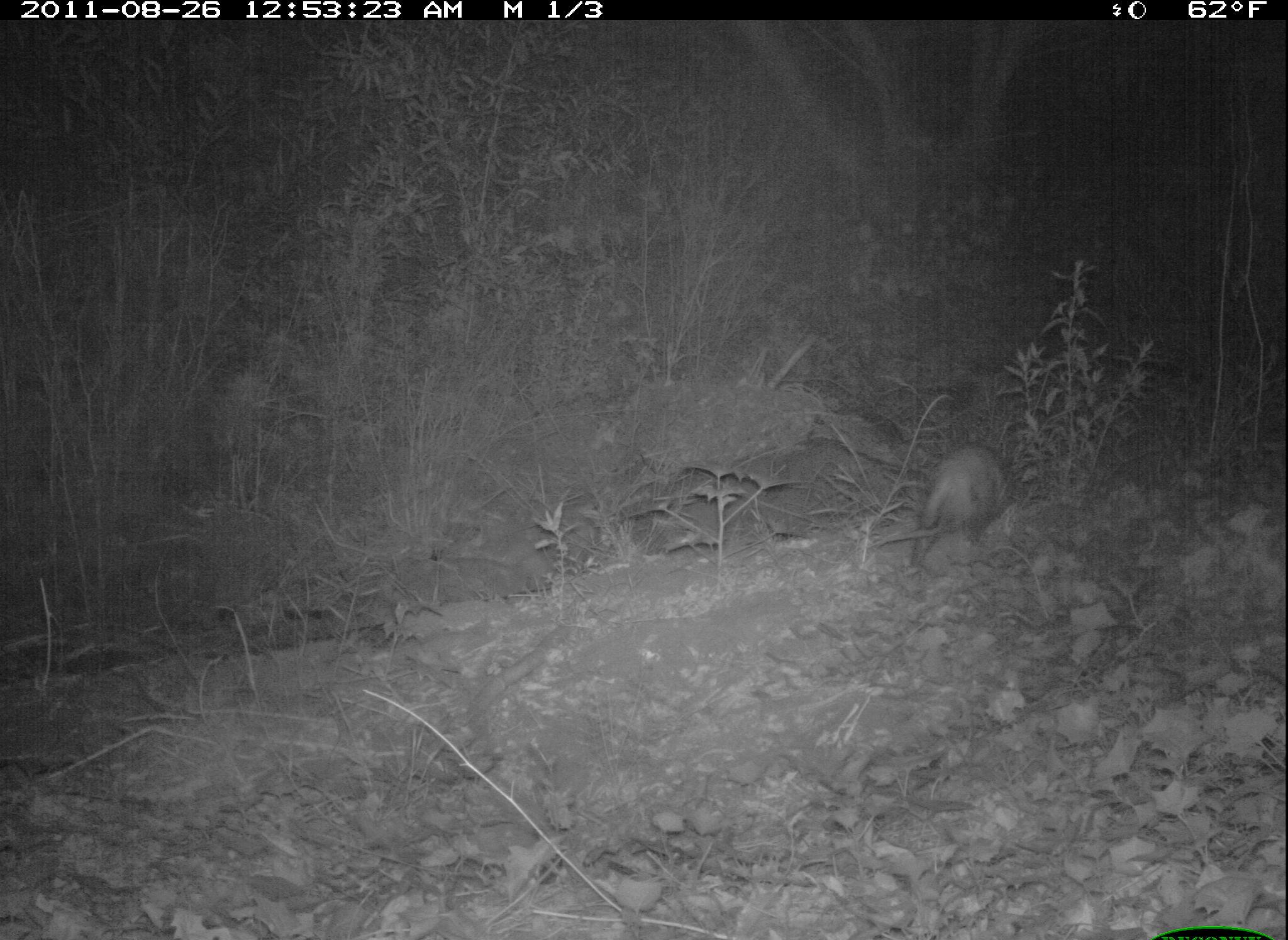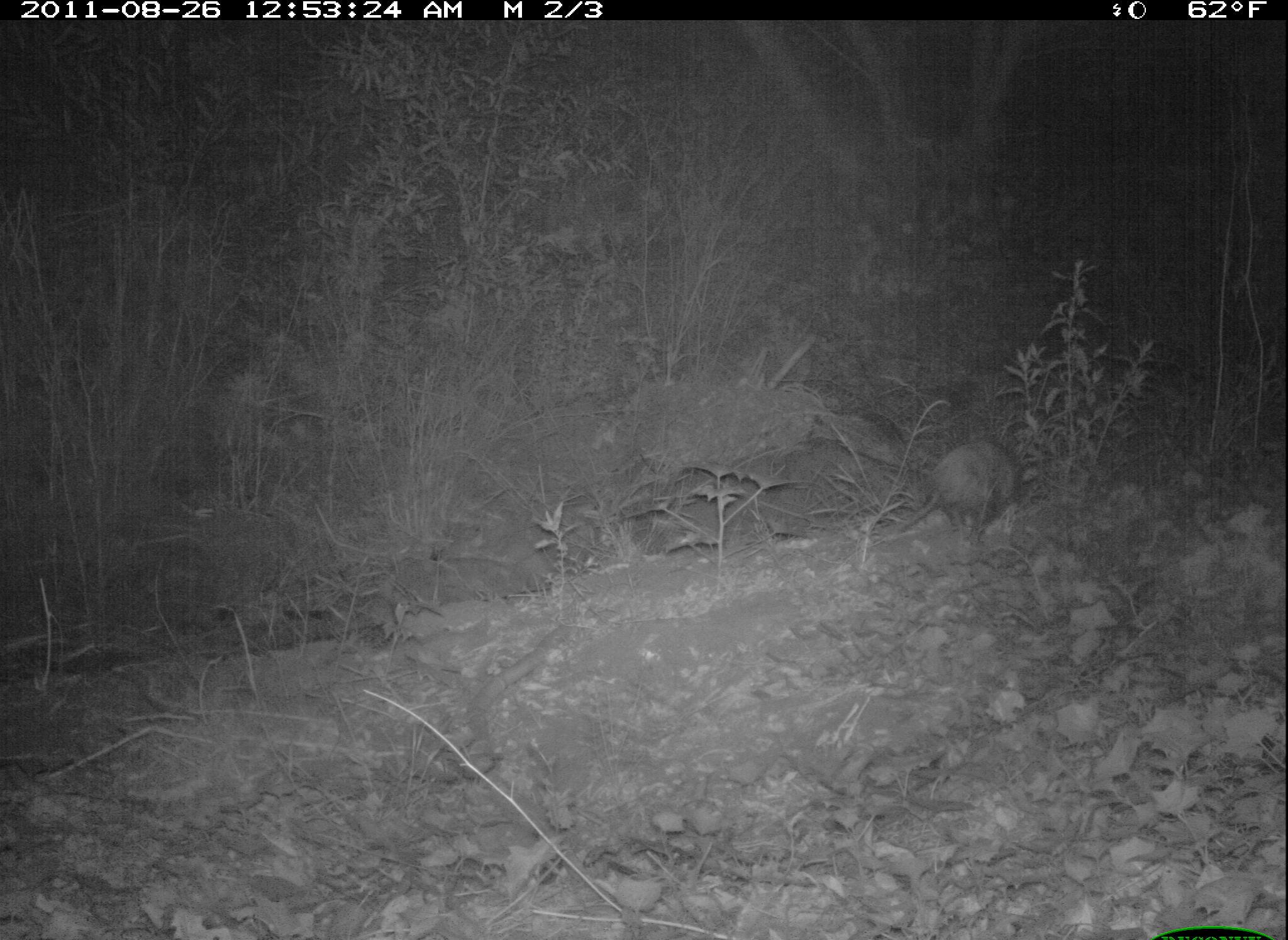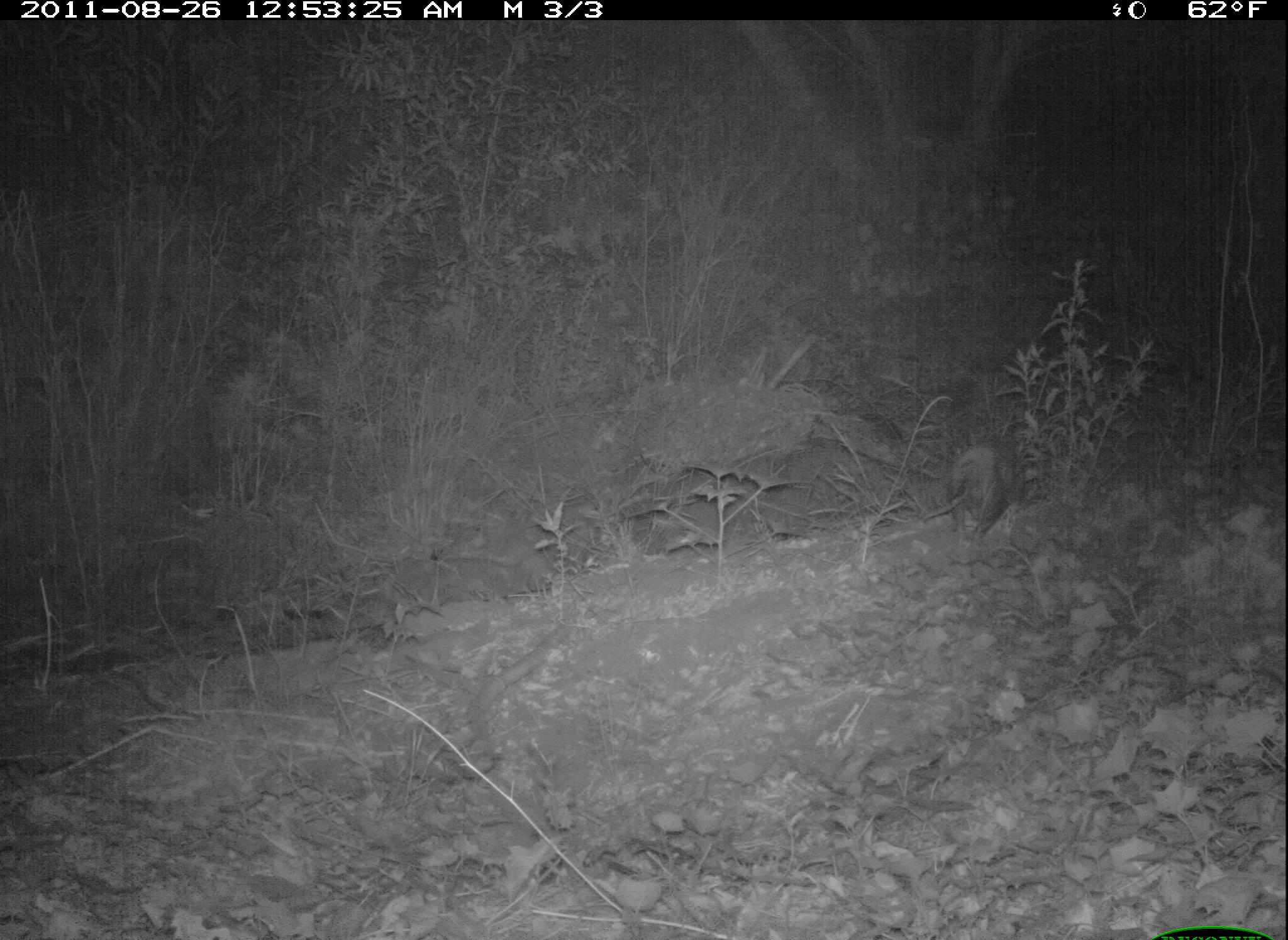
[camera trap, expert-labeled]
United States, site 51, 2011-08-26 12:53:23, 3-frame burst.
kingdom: Animalia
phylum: Chordata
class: Mammalia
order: Didelphimorphia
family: Didelphidae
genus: Didelphis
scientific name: Didelphis virginiana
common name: virginia opossum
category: opossum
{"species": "opossum (virginia opossum) (Didelphis virginiana)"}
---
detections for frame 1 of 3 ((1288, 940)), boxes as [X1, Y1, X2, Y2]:
opossum: [902, 433, 1027, 583]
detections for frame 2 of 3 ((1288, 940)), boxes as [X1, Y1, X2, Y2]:
opossum: [906, 424, 1043, 559]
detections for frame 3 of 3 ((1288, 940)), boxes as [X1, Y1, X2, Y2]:
opossum: [914, 435, 1030, 554]